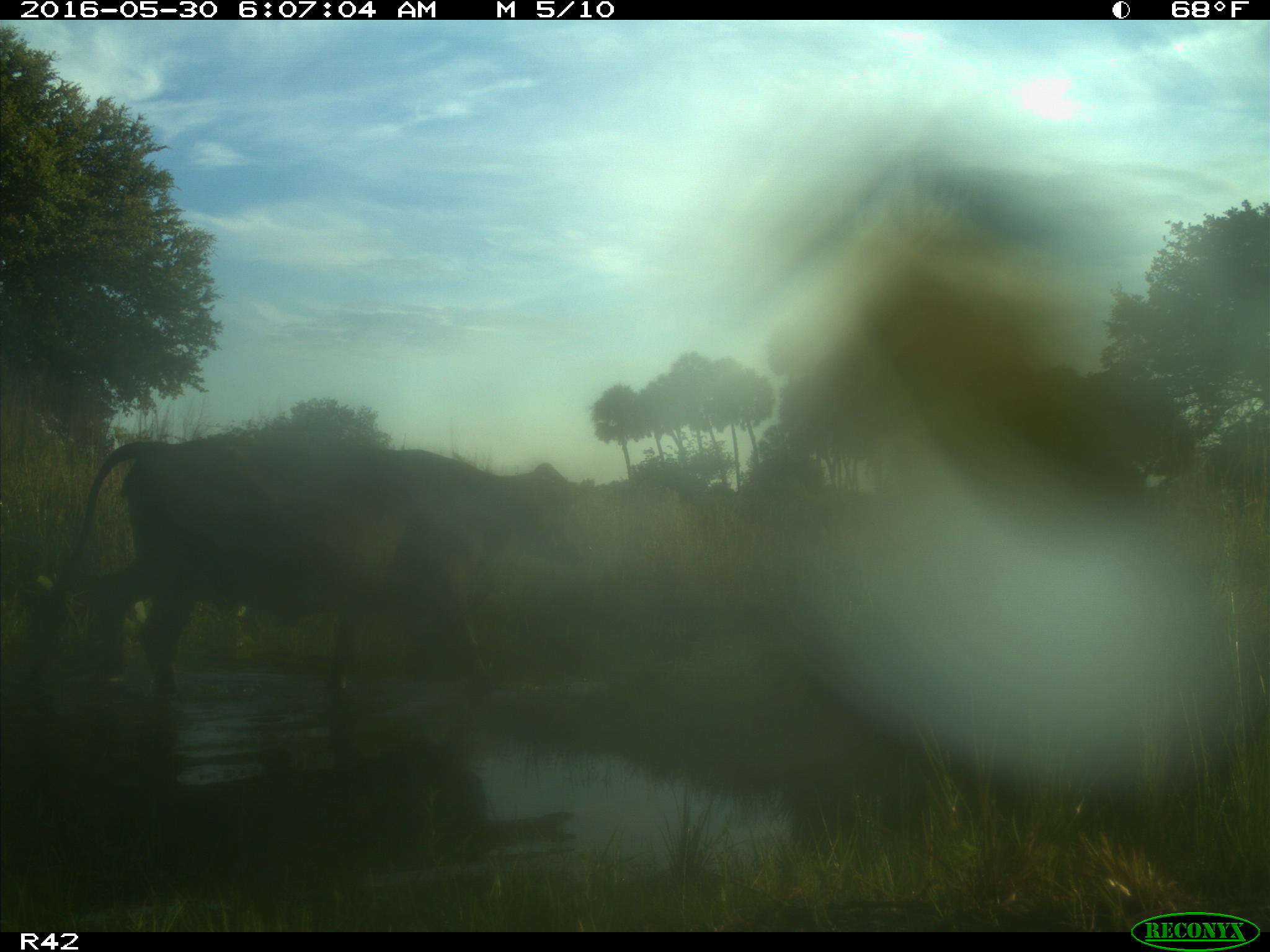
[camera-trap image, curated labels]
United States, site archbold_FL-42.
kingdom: Animalia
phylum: Chordata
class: Mammalia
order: Artiodactyla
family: Bovidae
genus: Bos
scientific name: Bos taurus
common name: domestic cow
Bos taurus (domestic cow).